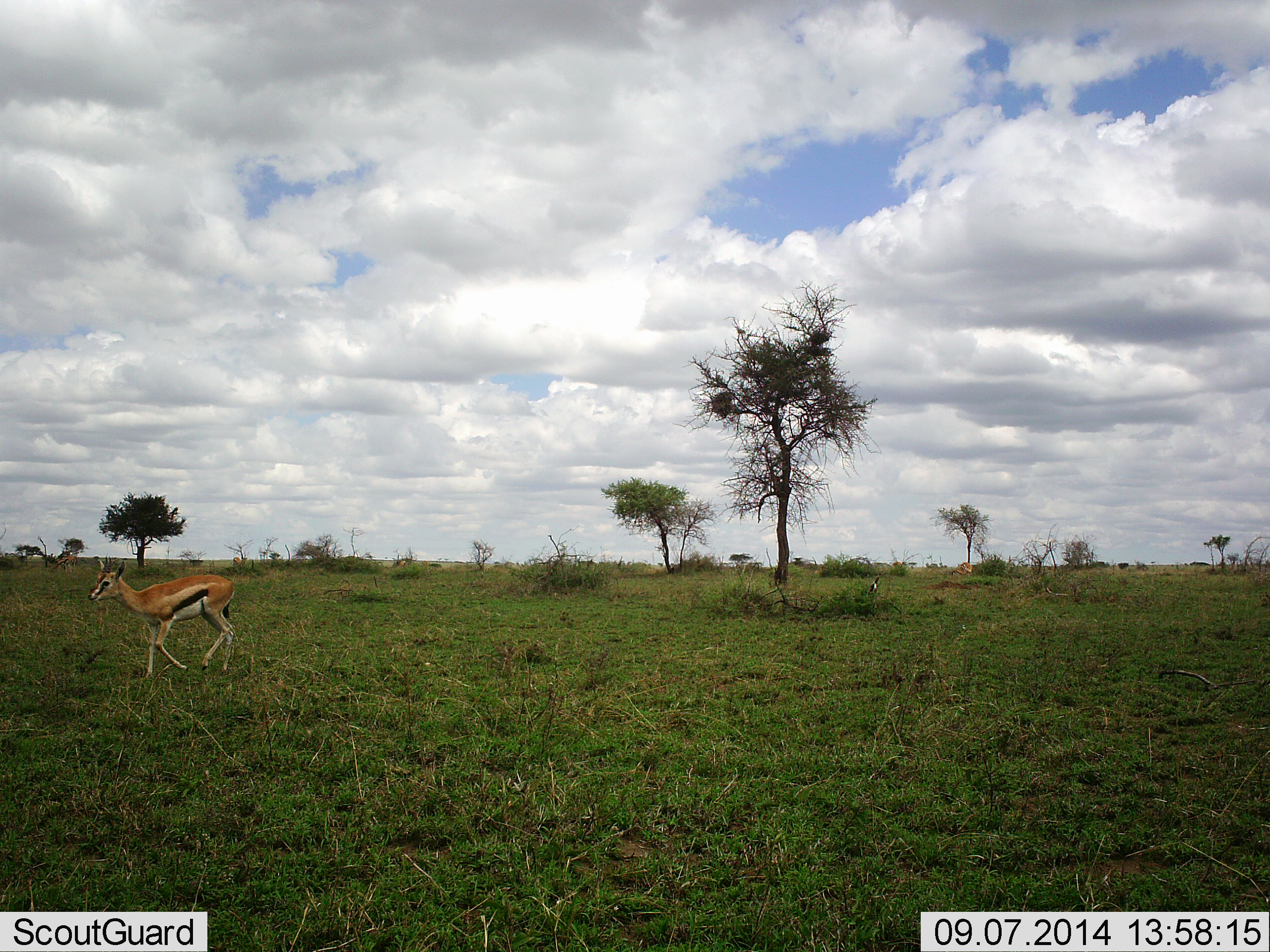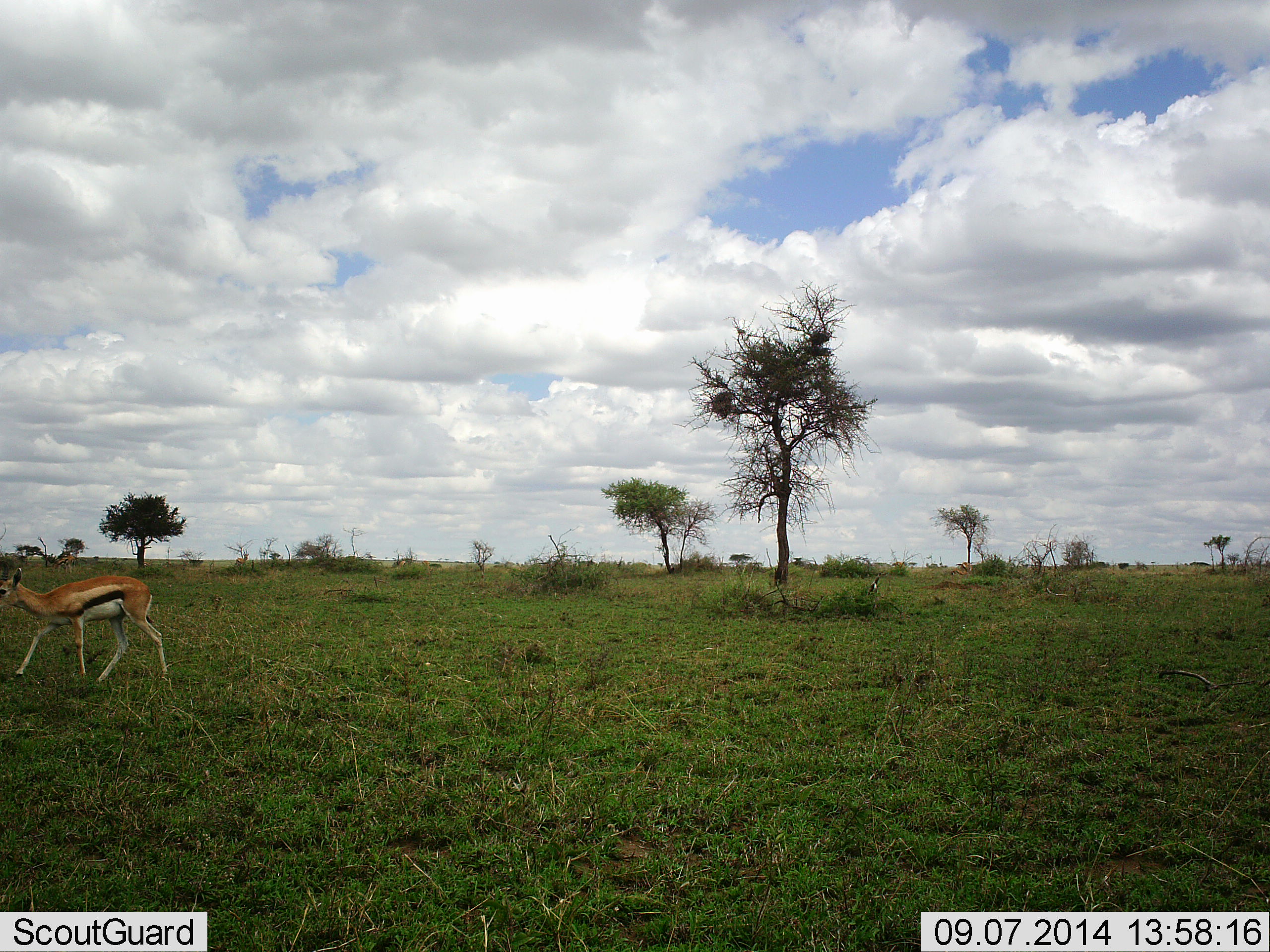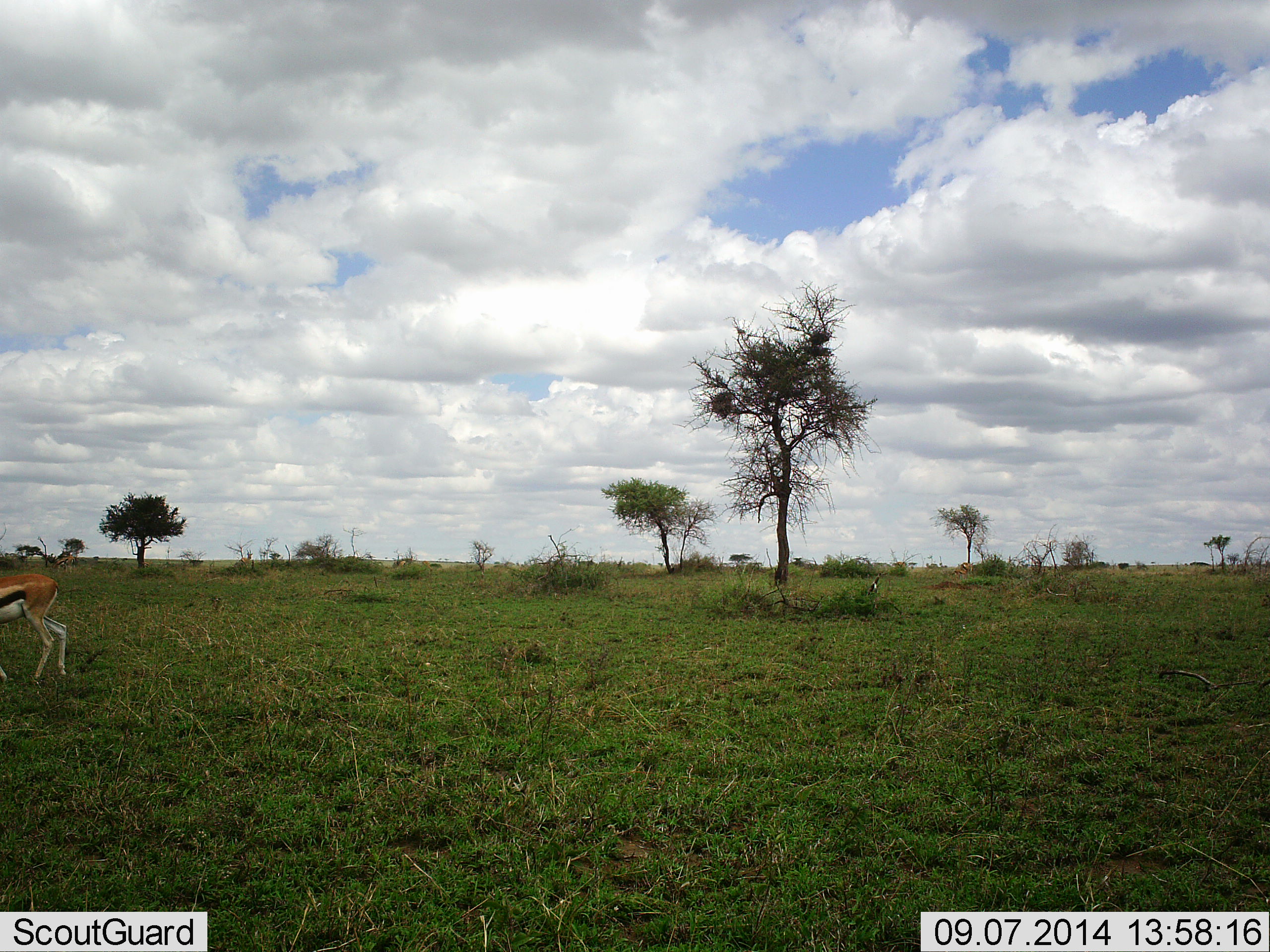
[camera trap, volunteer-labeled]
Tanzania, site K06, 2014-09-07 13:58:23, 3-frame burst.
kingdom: Animalia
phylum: Chordata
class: Mammalia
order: Artiodactyla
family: Bovidae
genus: Eudorcas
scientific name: Eudorcas thomsonii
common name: thomson's gazelle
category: gazellethomsons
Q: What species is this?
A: Gazellethomsons (thomson's gazelle) (Eudorcas thomsonii).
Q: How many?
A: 1.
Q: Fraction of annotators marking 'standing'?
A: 30%.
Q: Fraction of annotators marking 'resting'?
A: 0%.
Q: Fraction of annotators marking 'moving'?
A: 90%.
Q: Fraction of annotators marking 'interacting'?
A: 0%.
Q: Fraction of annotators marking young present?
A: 0%.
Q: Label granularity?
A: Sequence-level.